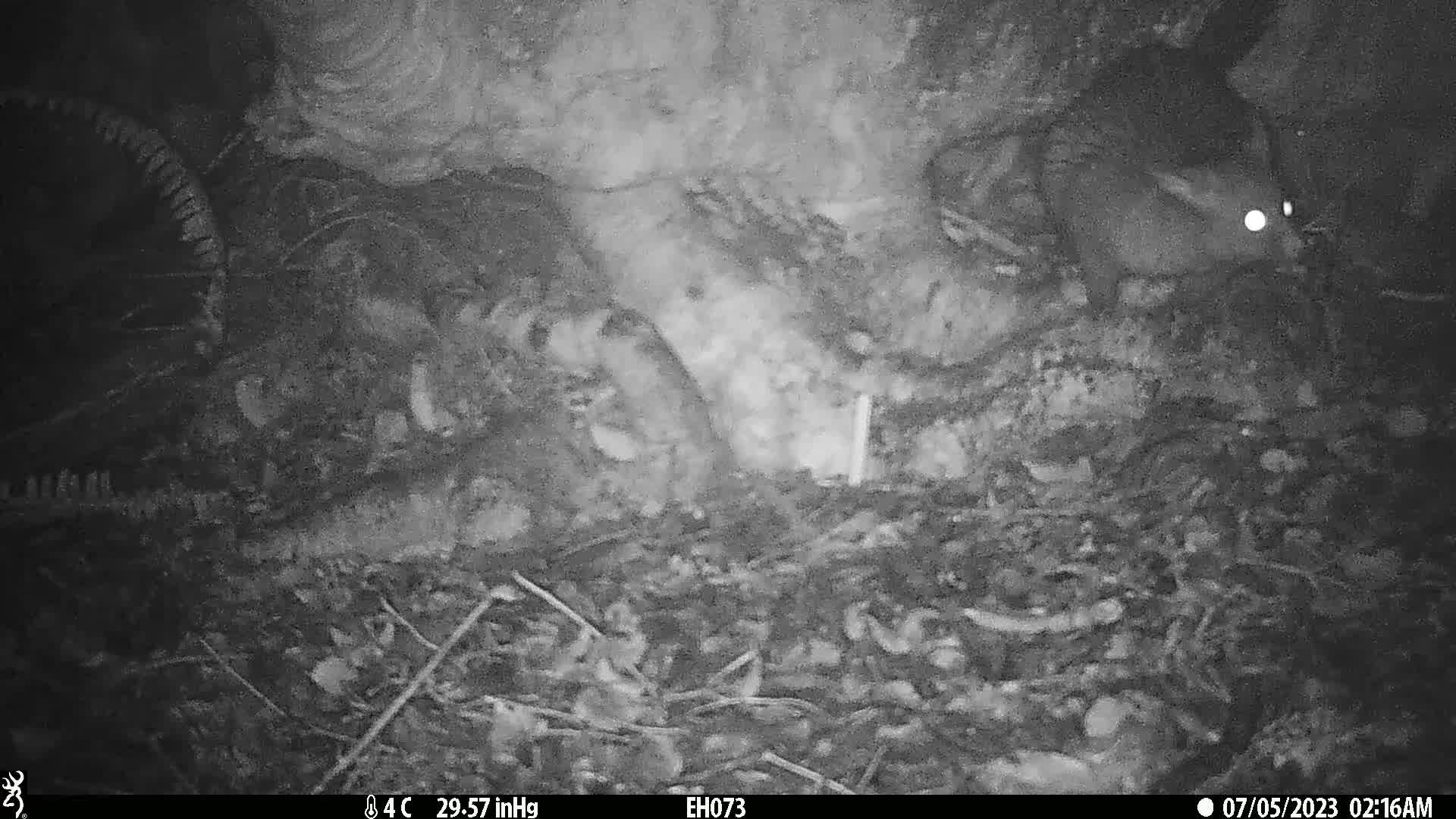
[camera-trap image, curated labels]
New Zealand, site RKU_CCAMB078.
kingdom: Animalia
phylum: Chordata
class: Mammalia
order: Diprotodontia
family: Phalangeridae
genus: Trichosurus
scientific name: Trichosurus vulpecula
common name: common brushtail possum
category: possum